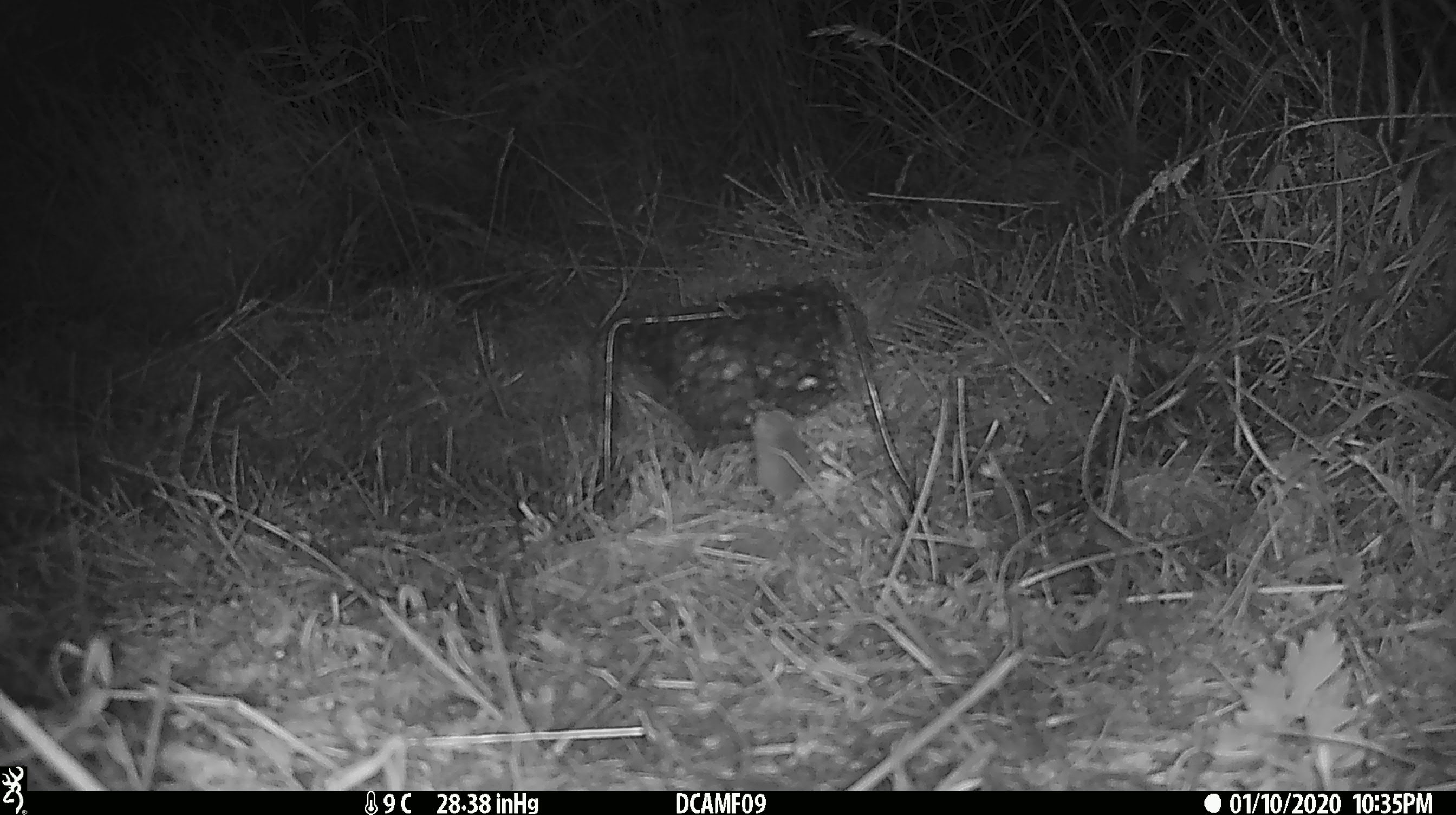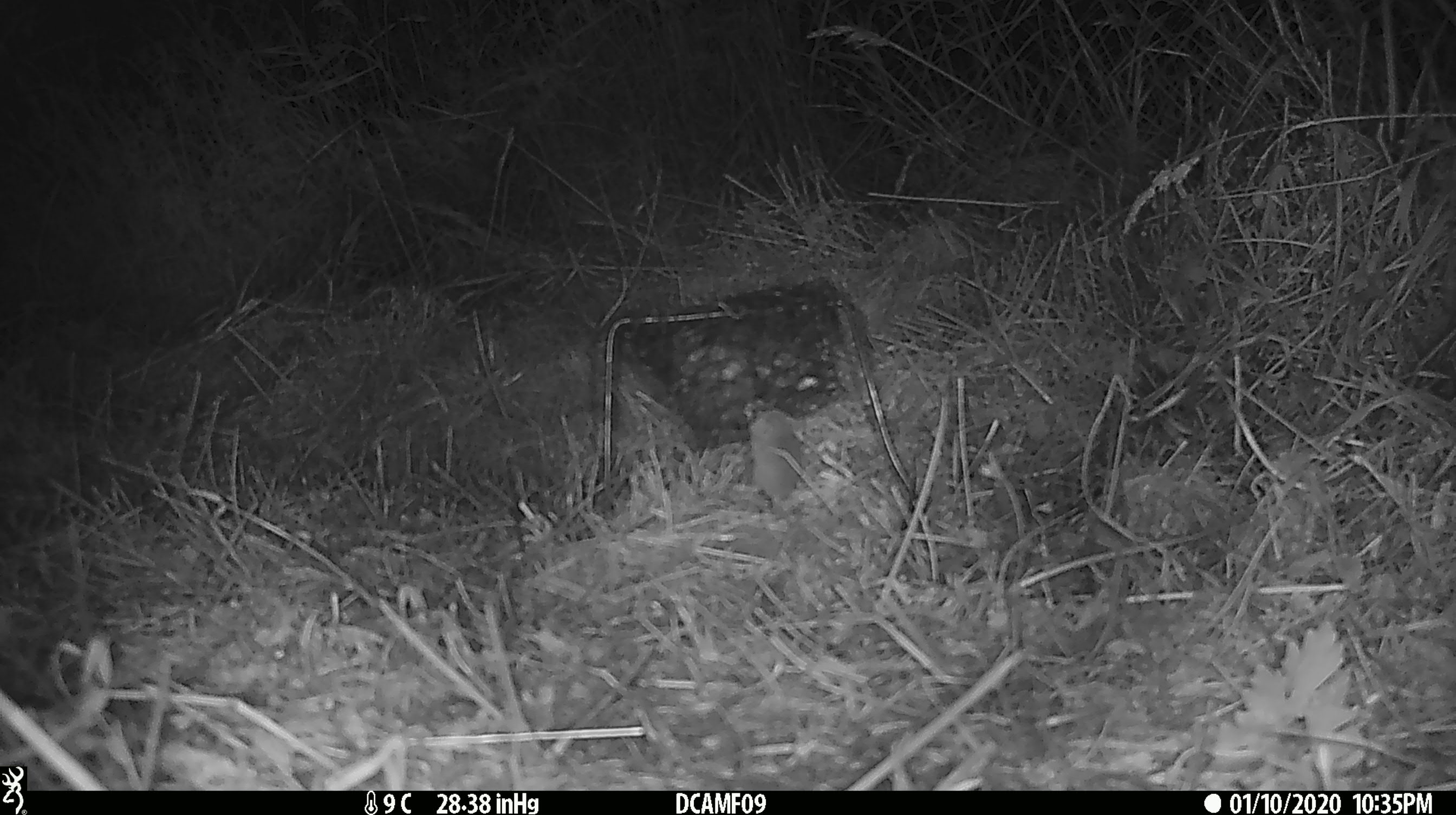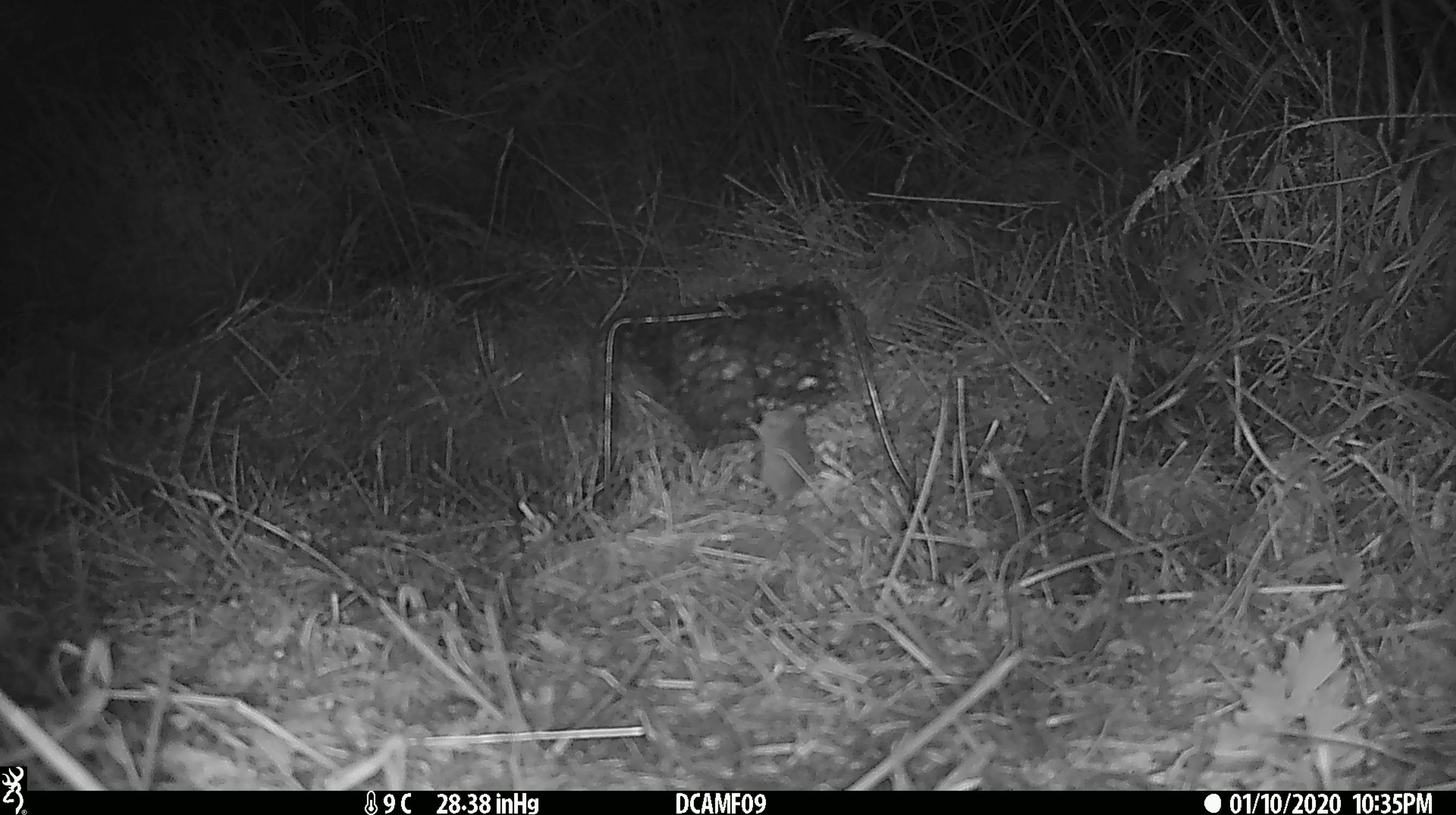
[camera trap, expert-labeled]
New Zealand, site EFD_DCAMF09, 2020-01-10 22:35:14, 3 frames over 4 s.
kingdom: Animalia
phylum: Chordata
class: Mammalia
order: Rodentia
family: Muridae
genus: Mus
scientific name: Mus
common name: mouse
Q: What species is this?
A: Mouse (Mus).